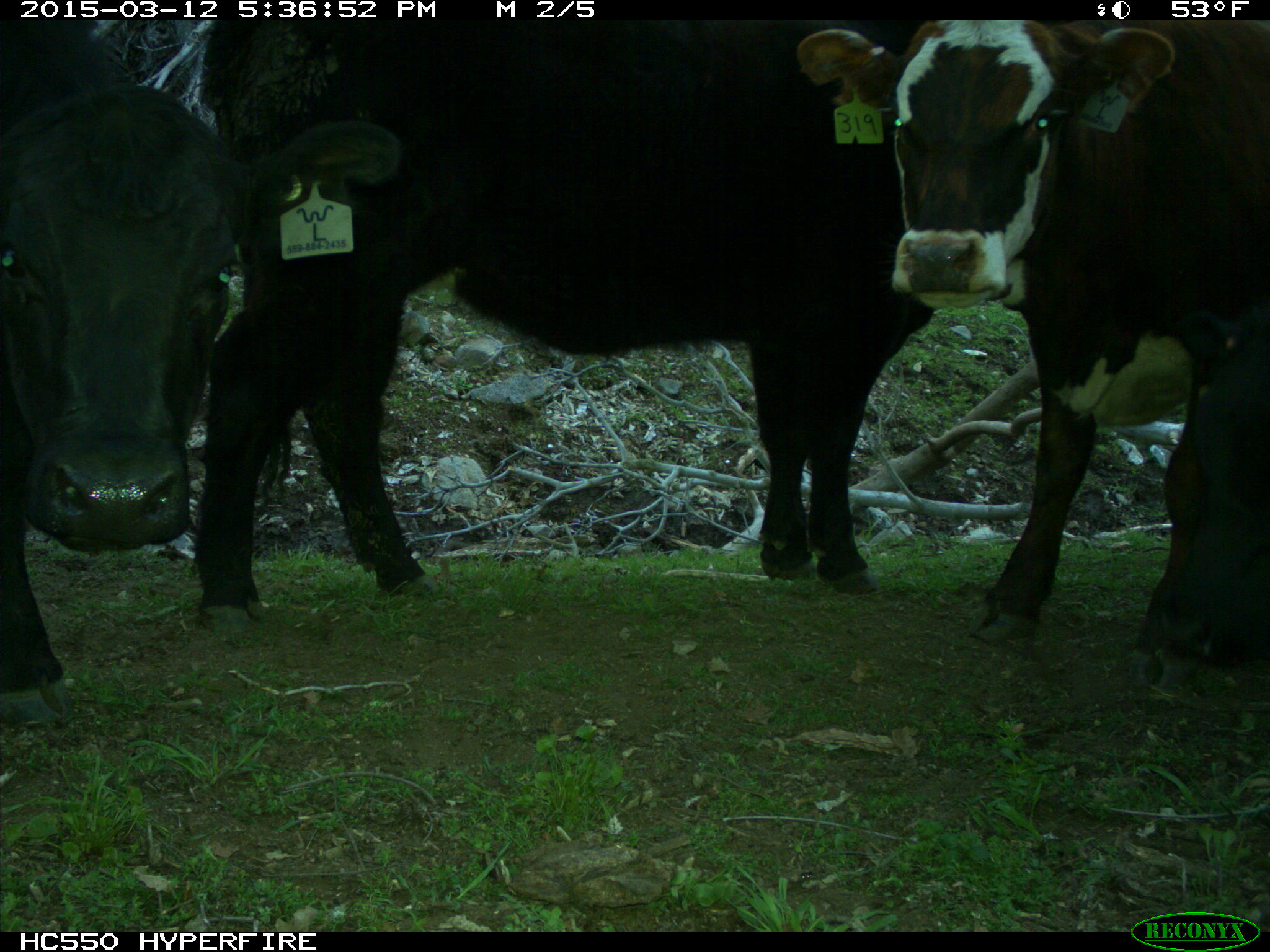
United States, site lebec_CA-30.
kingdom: Animalia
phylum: Chordata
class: Mammalia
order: Artiodactyla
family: Bovidae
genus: Bos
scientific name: Bos taurus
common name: domestic cow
Bos taurus (domestic cow).